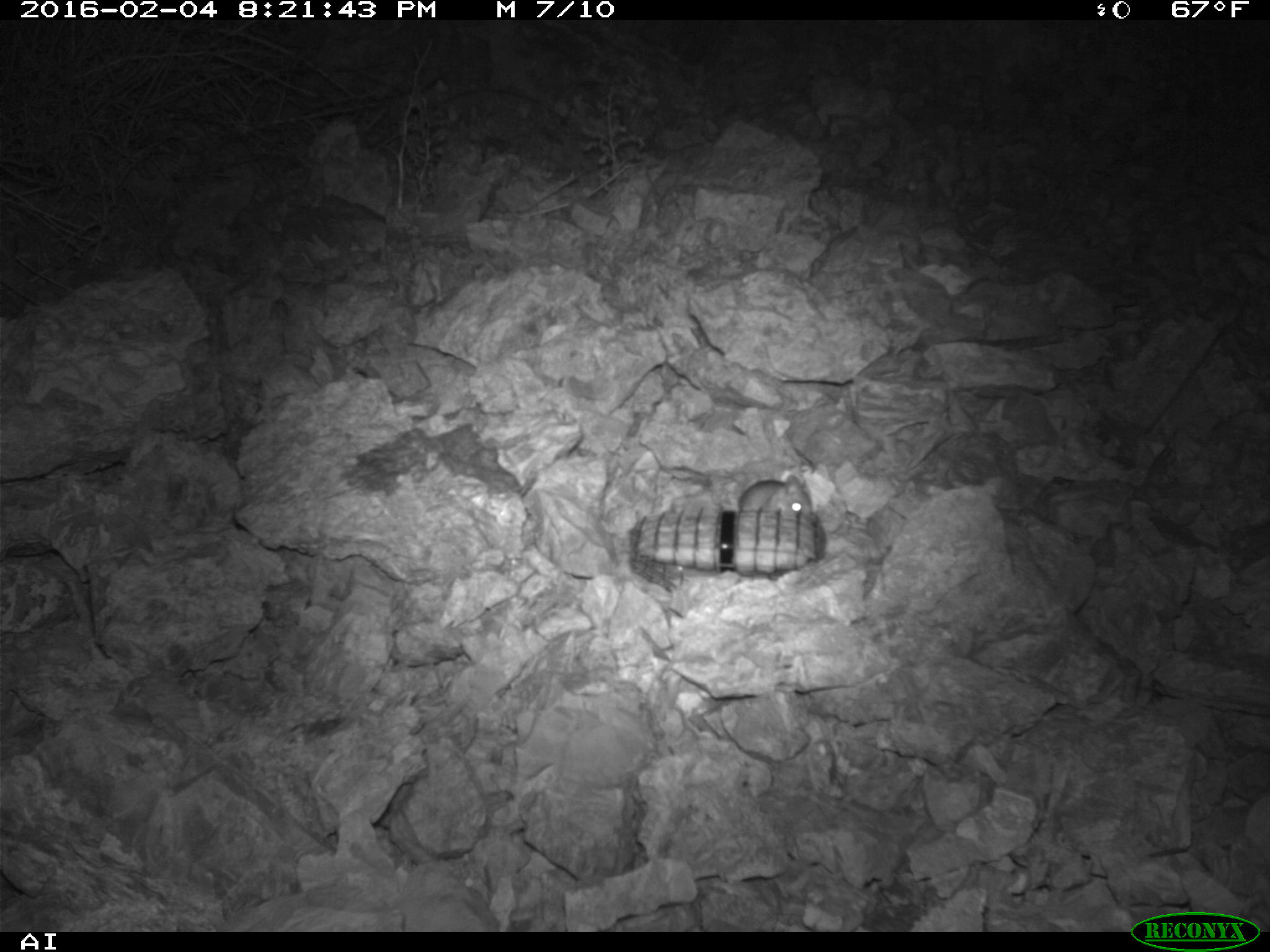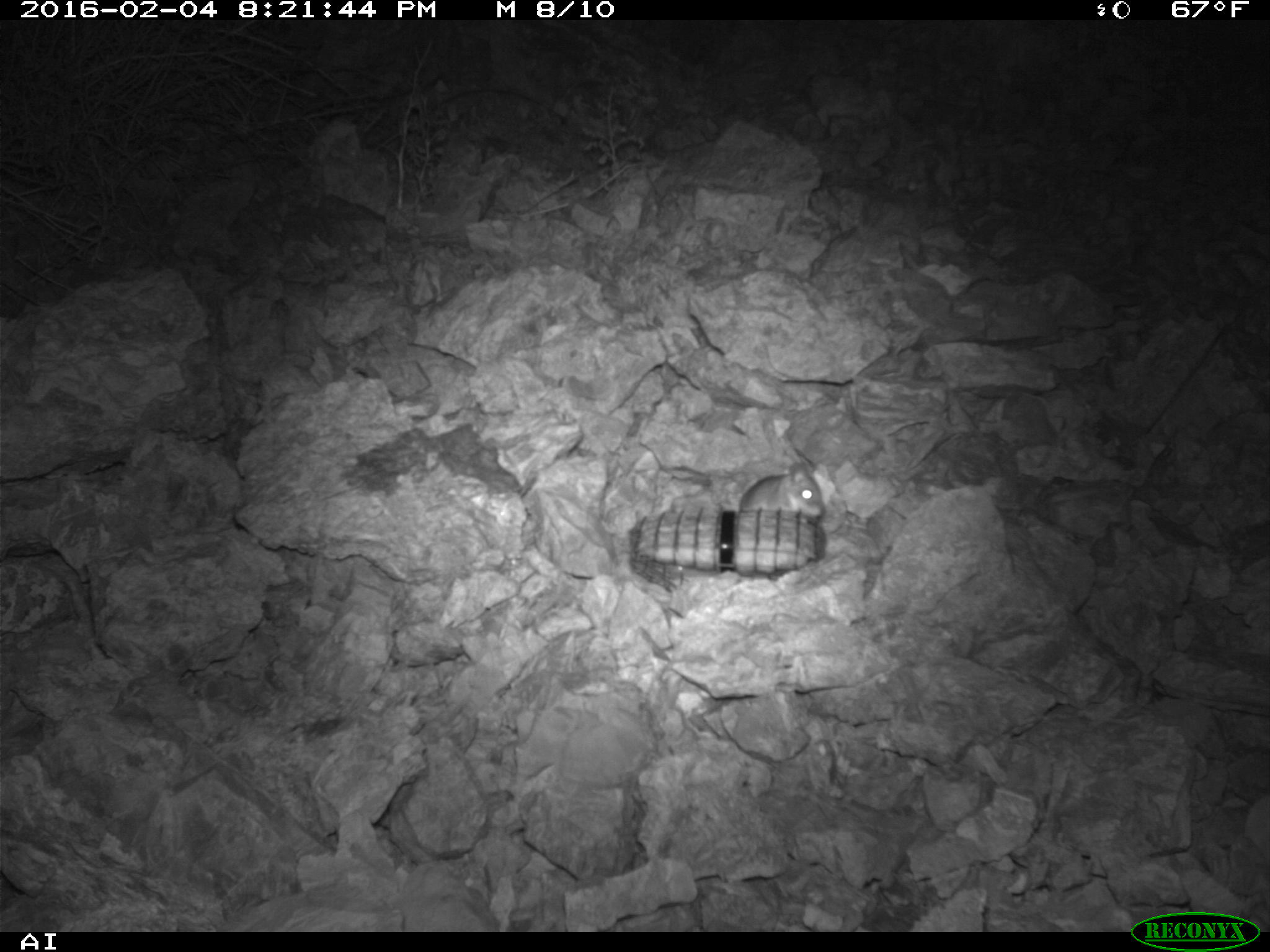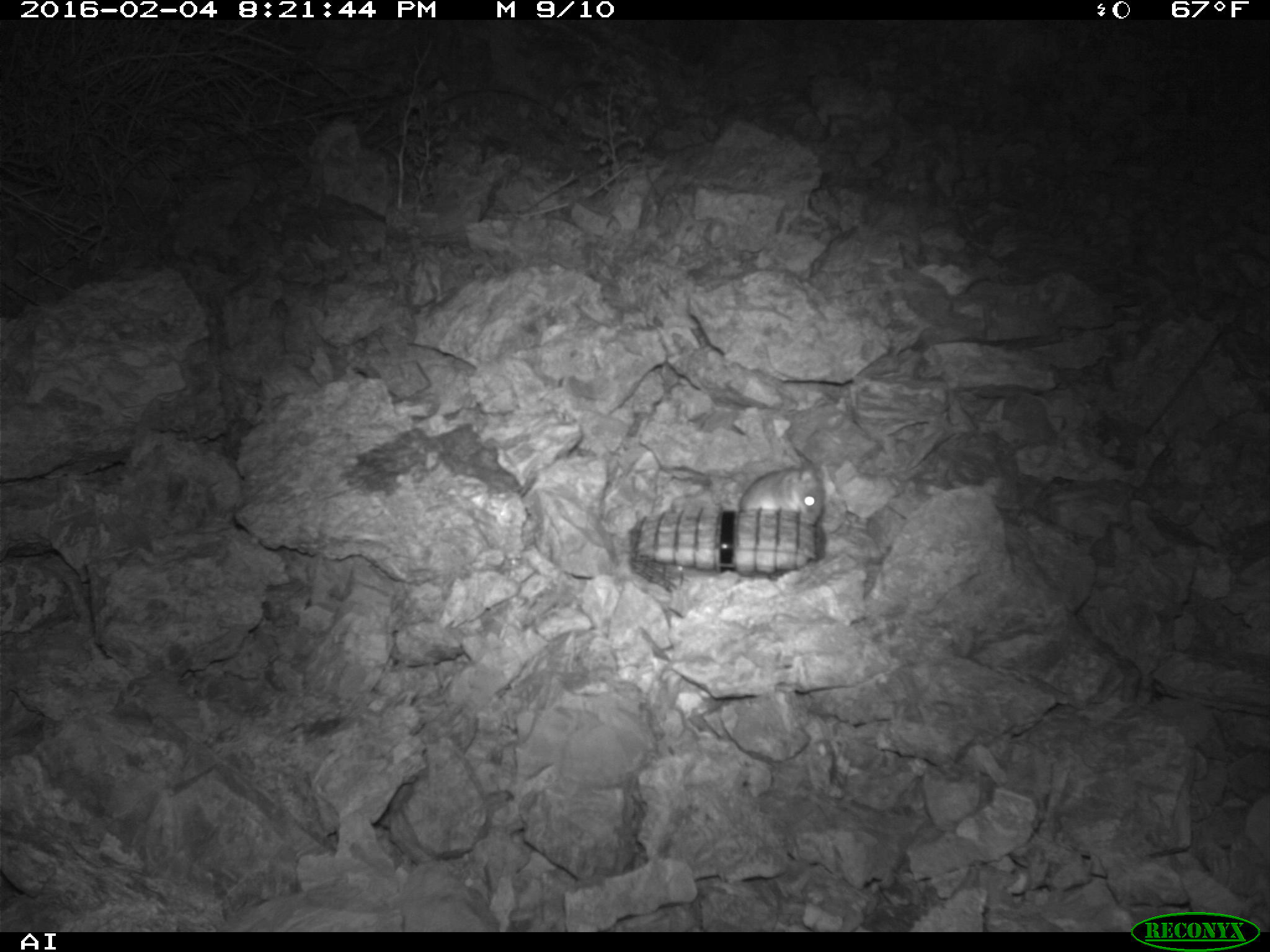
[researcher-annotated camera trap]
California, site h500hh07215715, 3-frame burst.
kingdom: Animalia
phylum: Chordata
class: Mammalia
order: Rodentia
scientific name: Rodentia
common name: rodent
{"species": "rodent (Rodentia)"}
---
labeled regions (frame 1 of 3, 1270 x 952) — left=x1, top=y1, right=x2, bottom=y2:
rodent: left=737, top=474, right=812, bottom=513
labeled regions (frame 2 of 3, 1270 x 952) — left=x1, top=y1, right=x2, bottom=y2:
rodent: left=738, top=461, right=824, bottom=517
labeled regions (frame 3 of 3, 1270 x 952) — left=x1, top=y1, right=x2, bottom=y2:
rodent: left=737, top=443, right=824, bottom=511